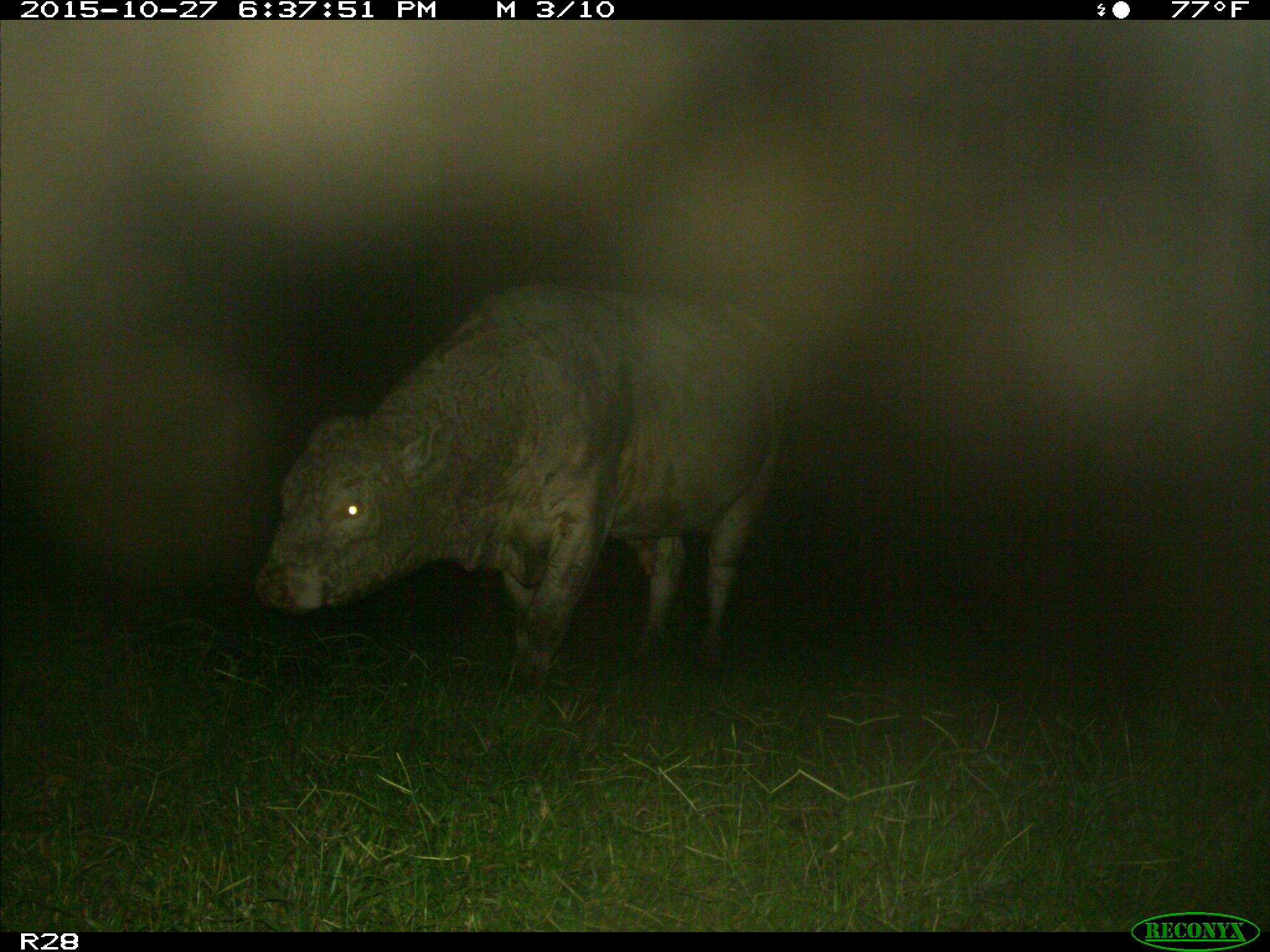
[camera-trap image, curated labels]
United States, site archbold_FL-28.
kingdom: Animalia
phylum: Chordata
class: Mammalia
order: Artiodactyla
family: Bovidae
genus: Bos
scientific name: Bos taurus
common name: domestic cow